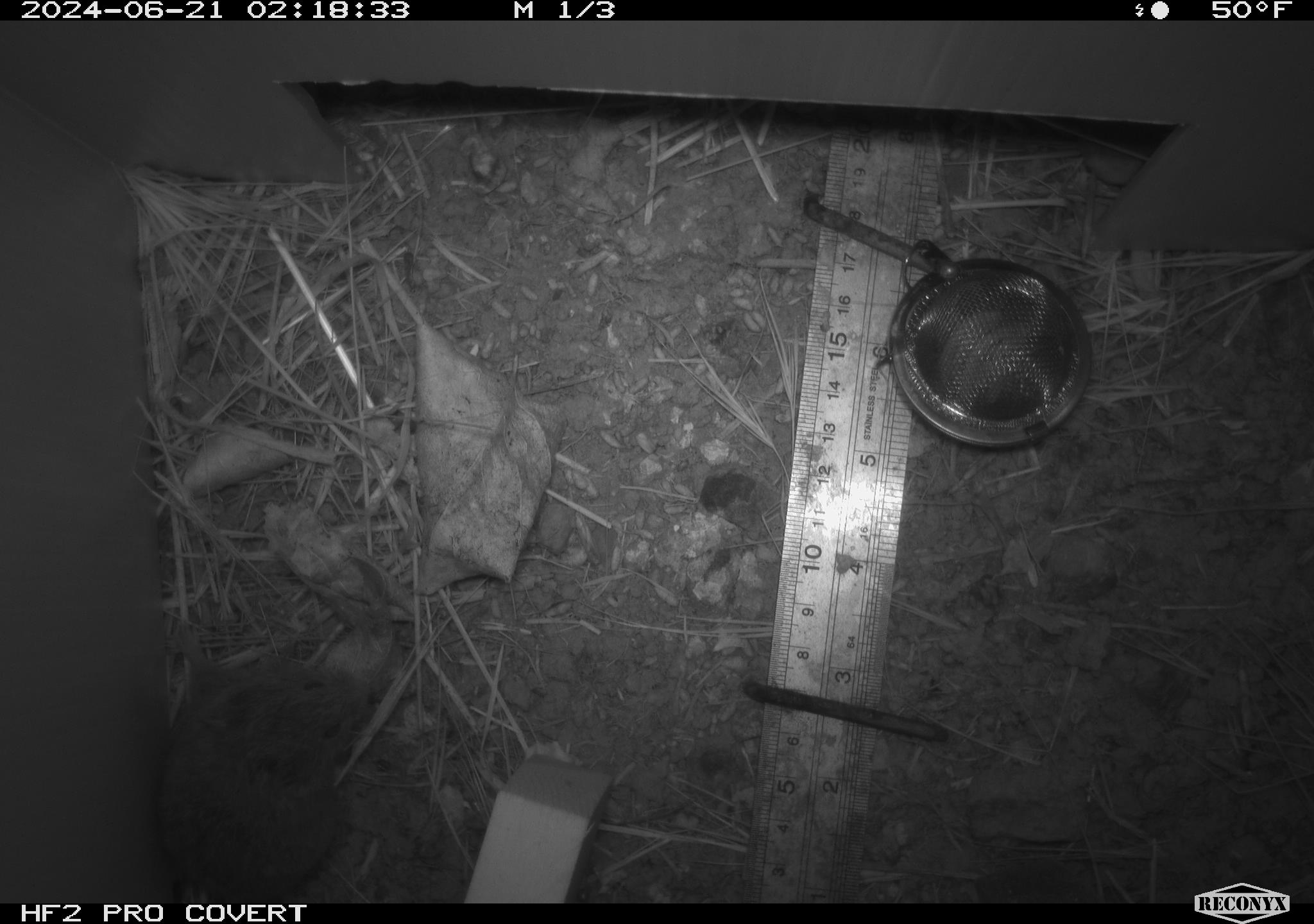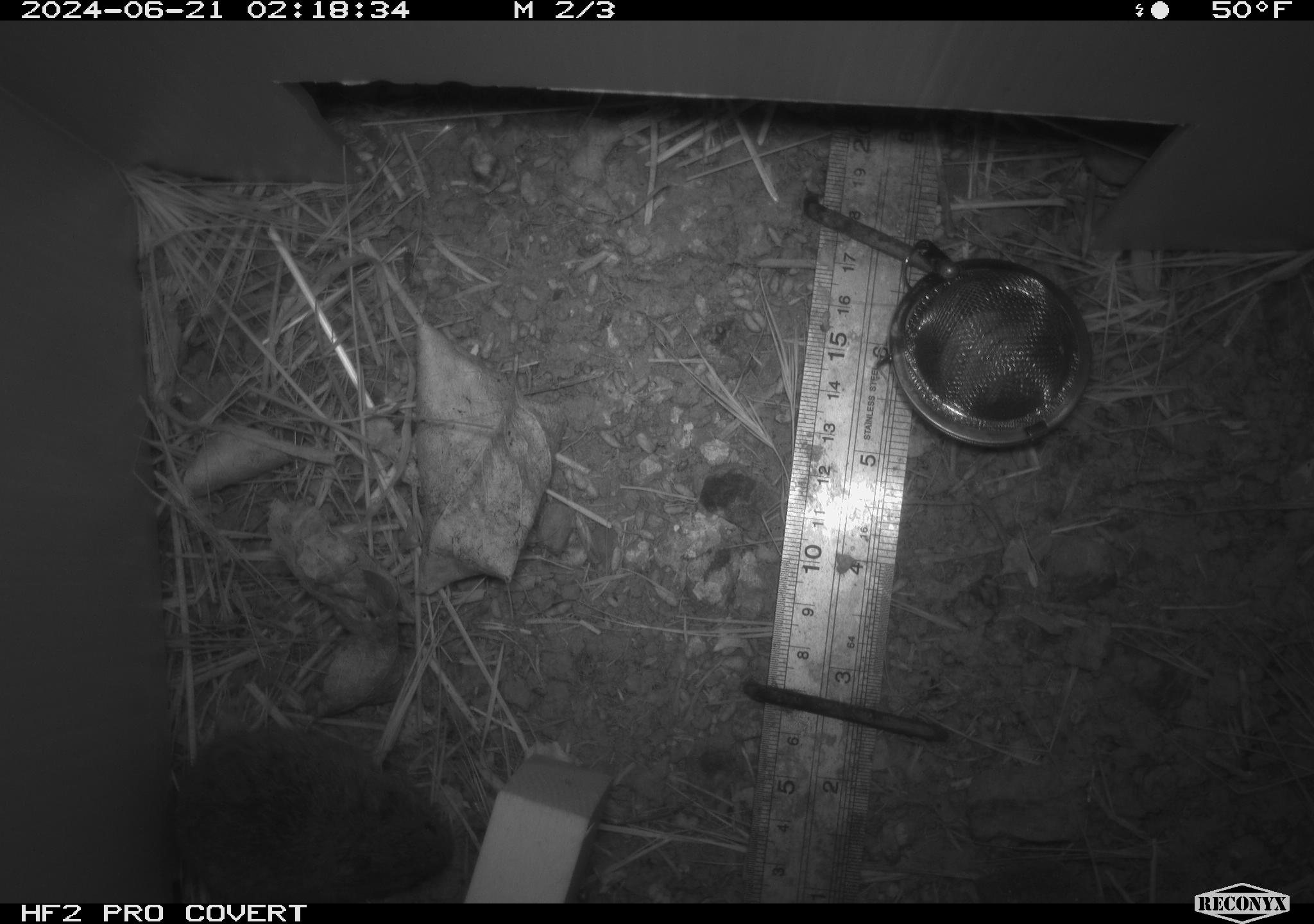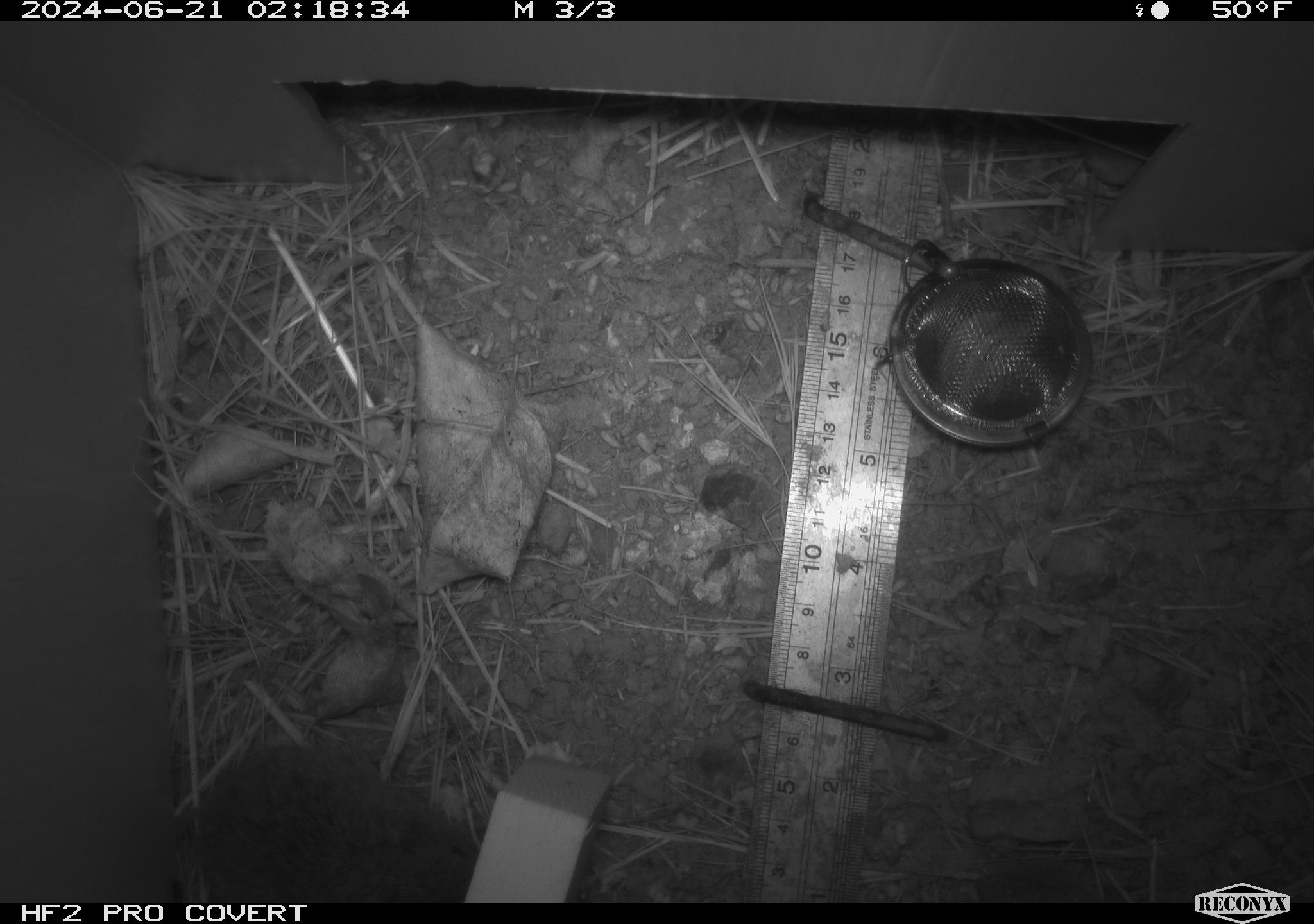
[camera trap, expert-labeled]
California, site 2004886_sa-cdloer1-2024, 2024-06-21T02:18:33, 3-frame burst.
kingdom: Animalia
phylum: Chordata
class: Mammalia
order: Rodentia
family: Cricetidae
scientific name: Arvicolinae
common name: voles, lemmings, and muskrats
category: arvicolinae subfamily